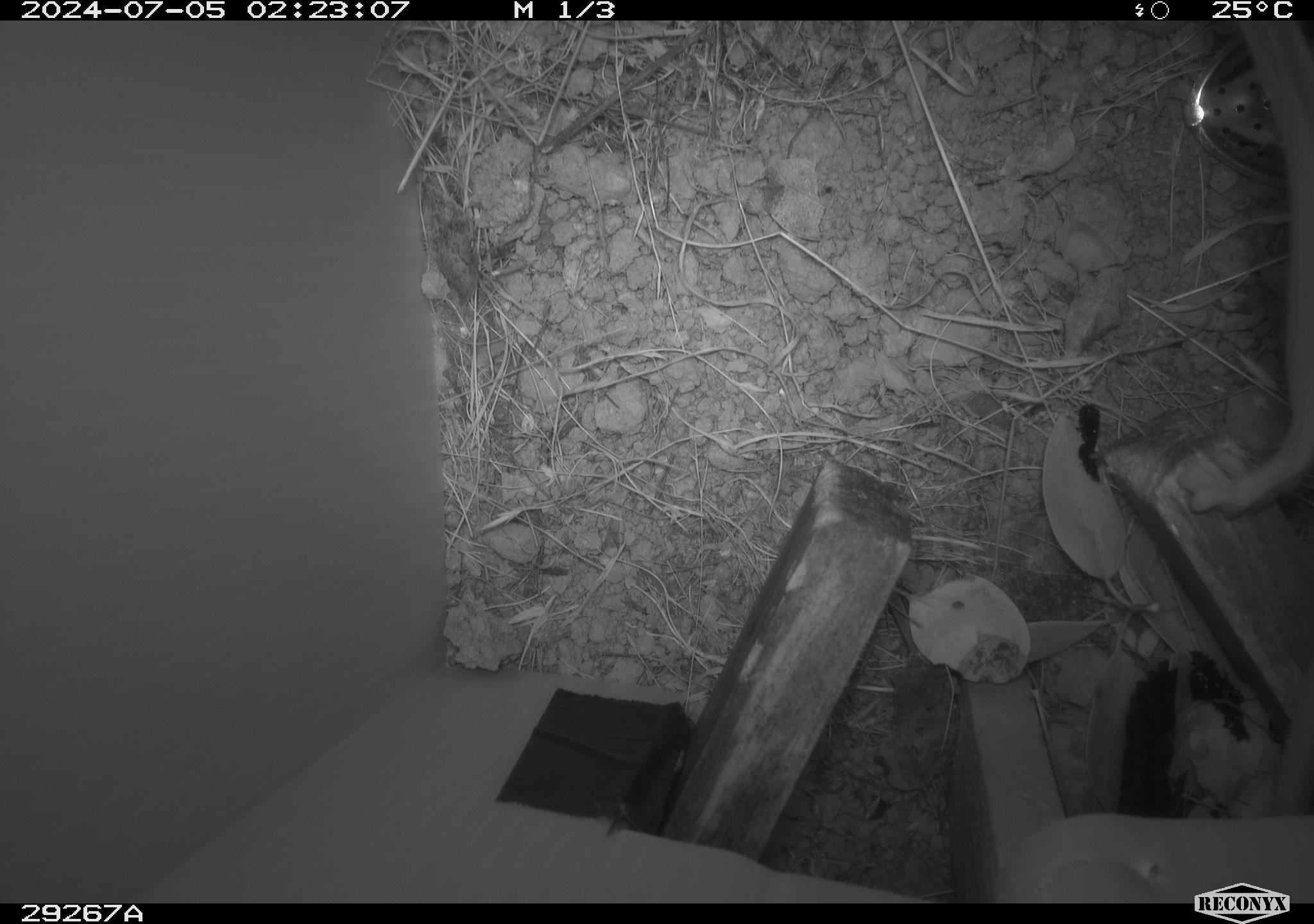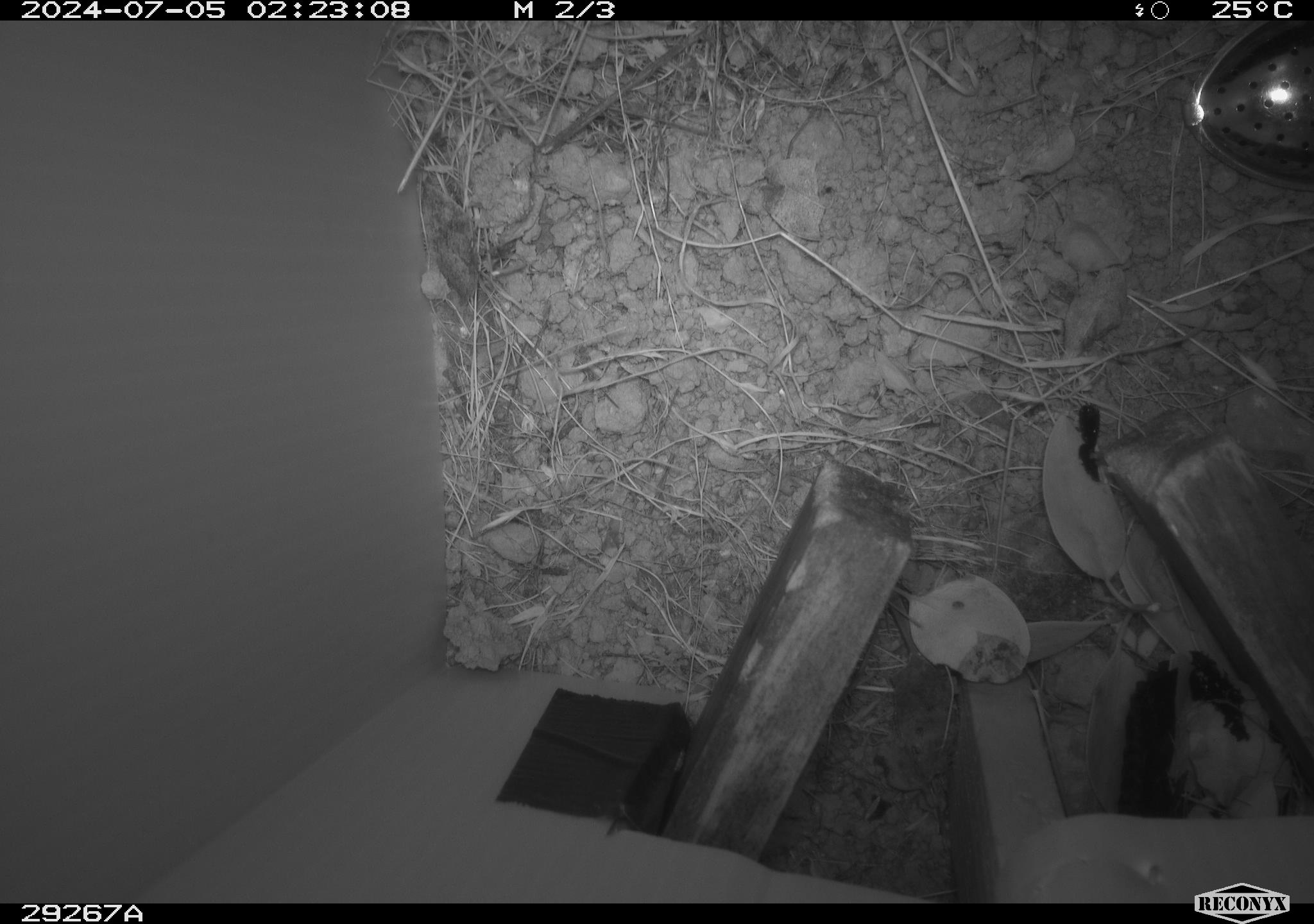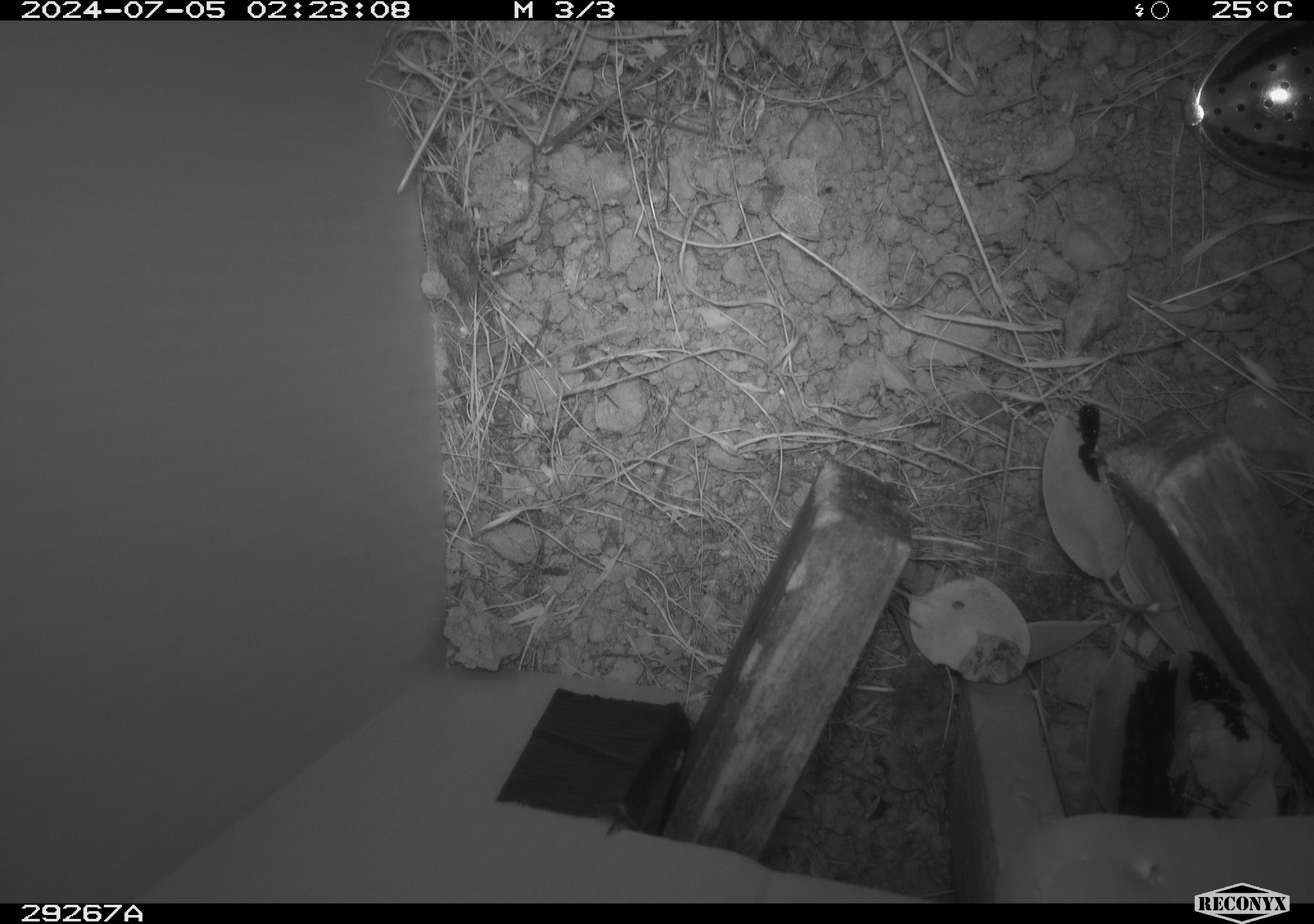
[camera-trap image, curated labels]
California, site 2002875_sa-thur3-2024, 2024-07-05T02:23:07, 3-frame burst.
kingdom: Animalia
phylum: Chordata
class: Mammalia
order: Rodentia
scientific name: Rodentia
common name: rodent